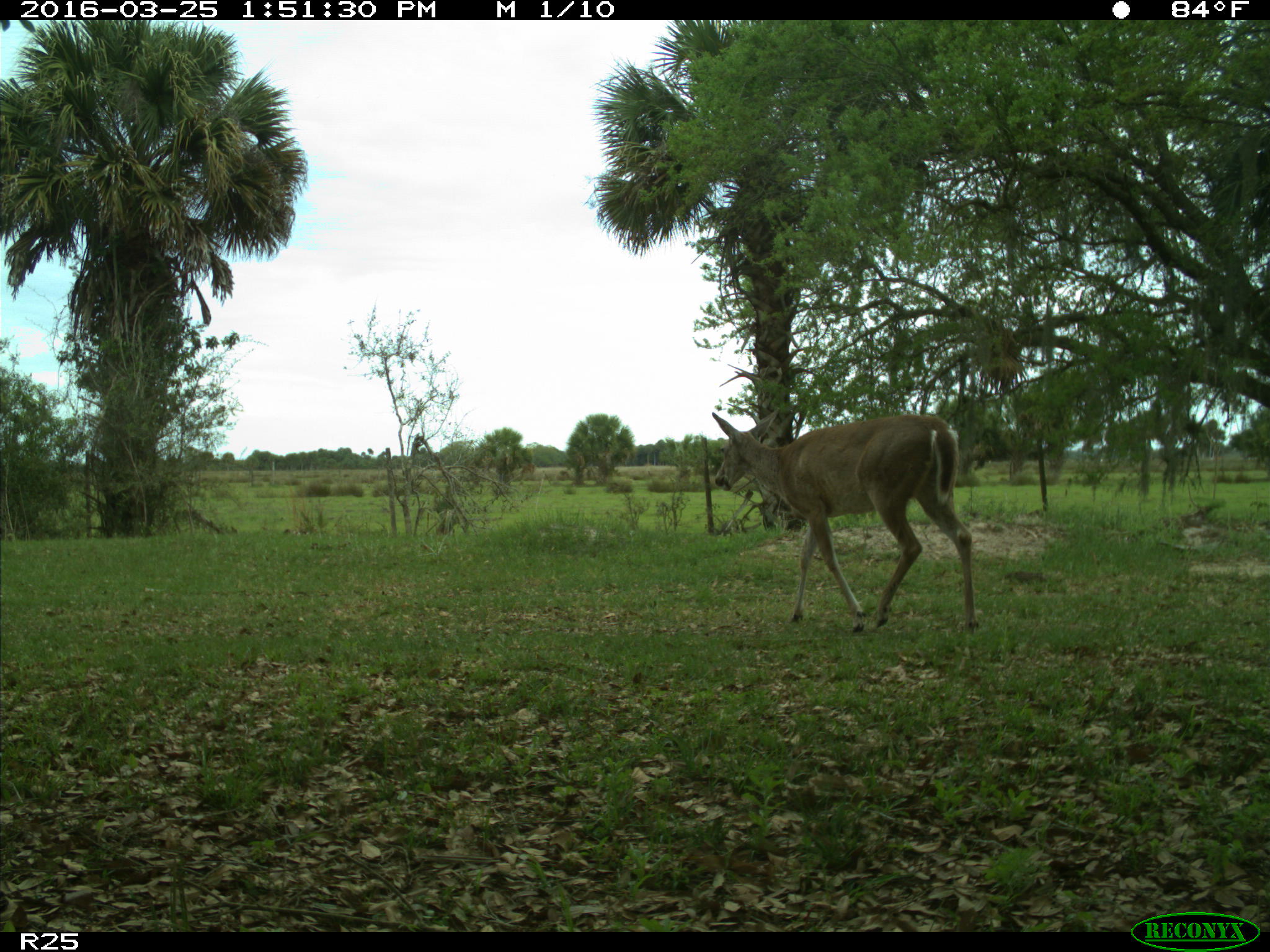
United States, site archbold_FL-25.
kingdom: Animalia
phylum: Chordata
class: Mammalia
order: Artiodactyla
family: Cervidae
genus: Odocoileus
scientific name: Odocoileus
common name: deer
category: unidentified deer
Unidentified deer (deer) (Odocoileus).